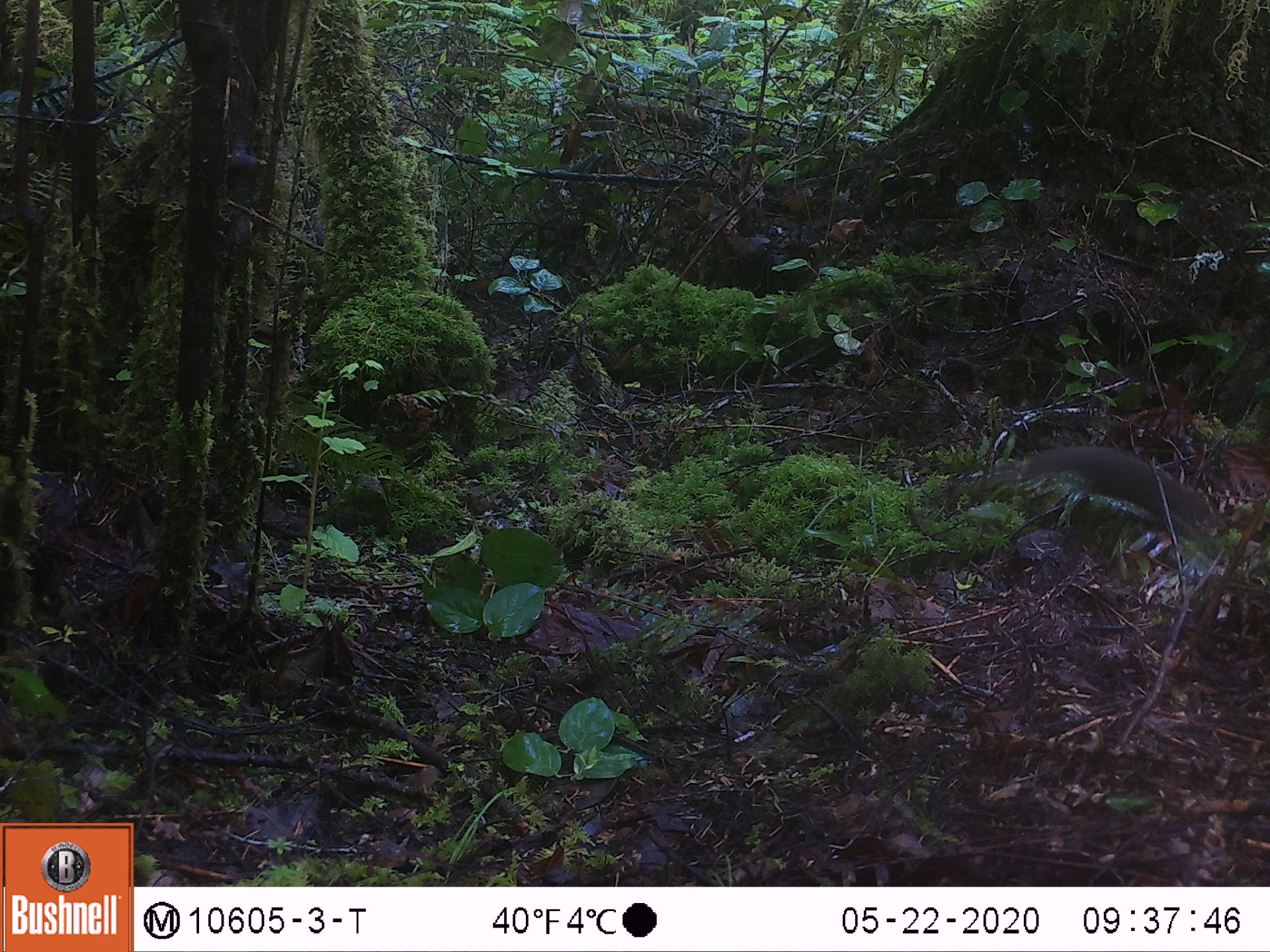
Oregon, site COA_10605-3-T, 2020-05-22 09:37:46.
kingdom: Animalia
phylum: Chordata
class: Mammalia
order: Rodentia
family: Sciuridae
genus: Tamiasciurus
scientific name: Tamiasciurus douglasii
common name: douglas squirrel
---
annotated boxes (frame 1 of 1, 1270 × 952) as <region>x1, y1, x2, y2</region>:
douglas squirrel: <region>1017, 440, 1223, 539</region>